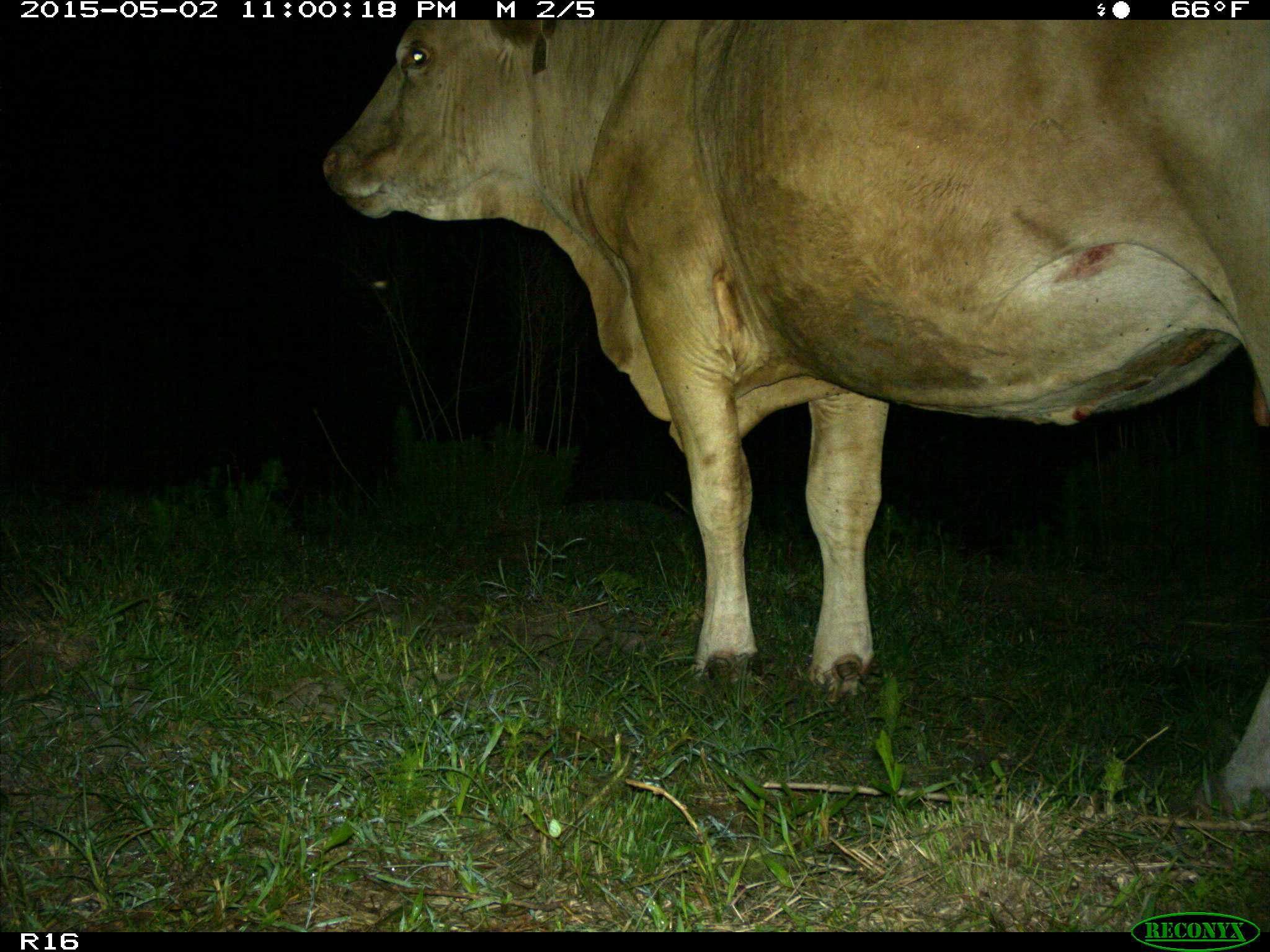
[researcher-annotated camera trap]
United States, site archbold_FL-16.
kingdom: Animalia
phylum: Chordata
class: Mammalia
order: Artiodactyla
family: Bovidae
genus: Bos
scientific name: Bos taurus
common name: domestic cow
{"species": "Bos taurus (domestic cow)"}